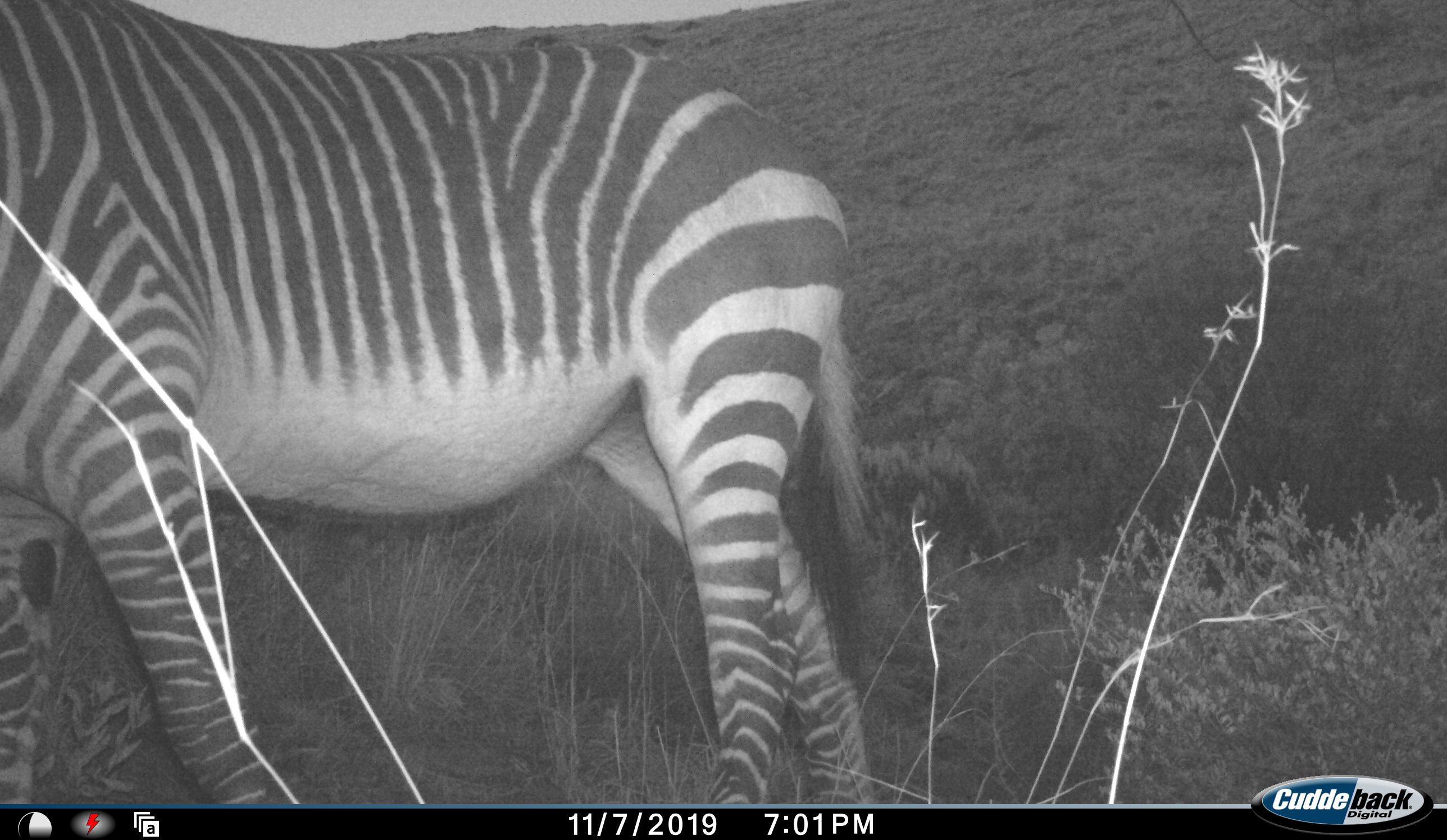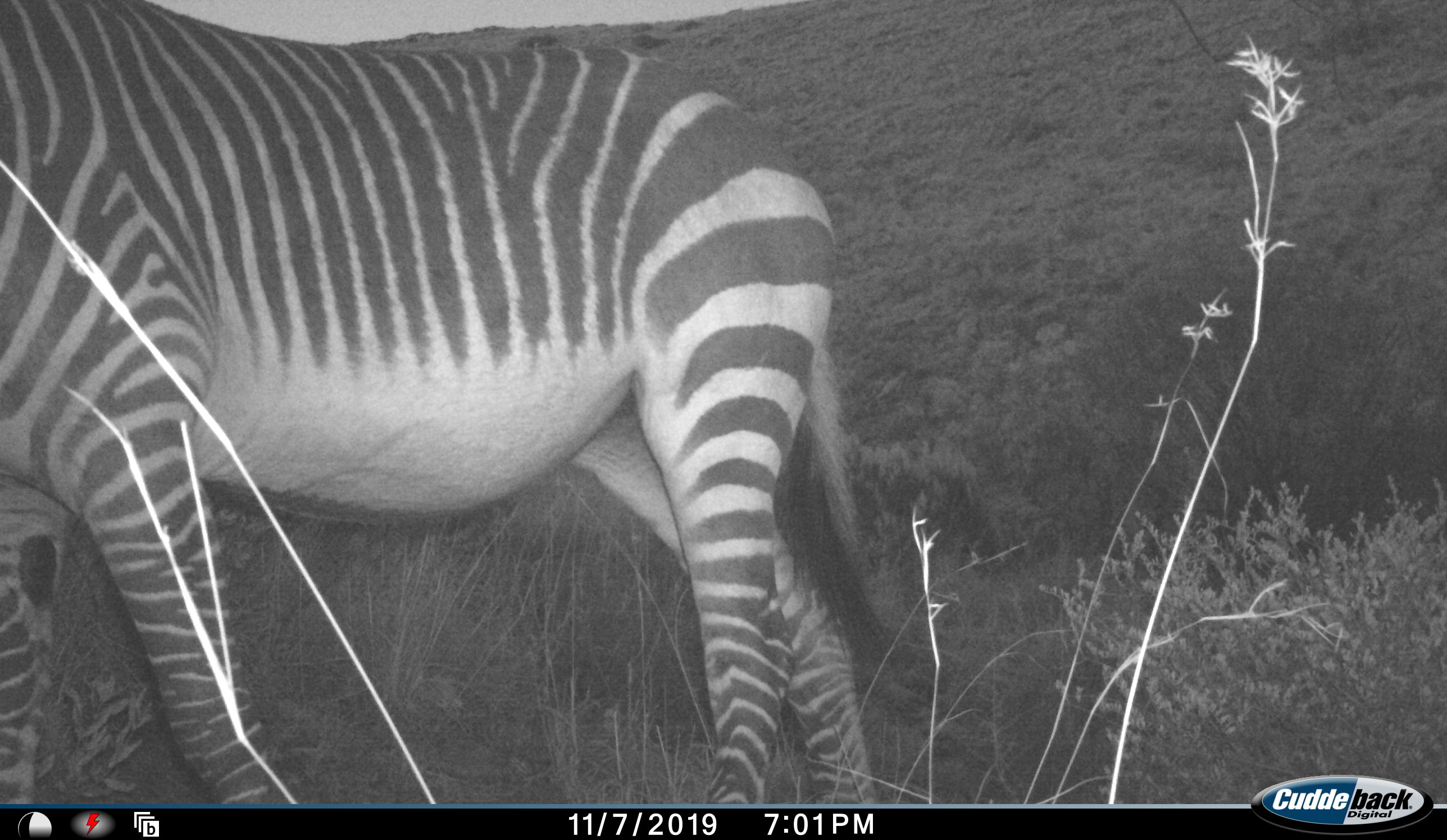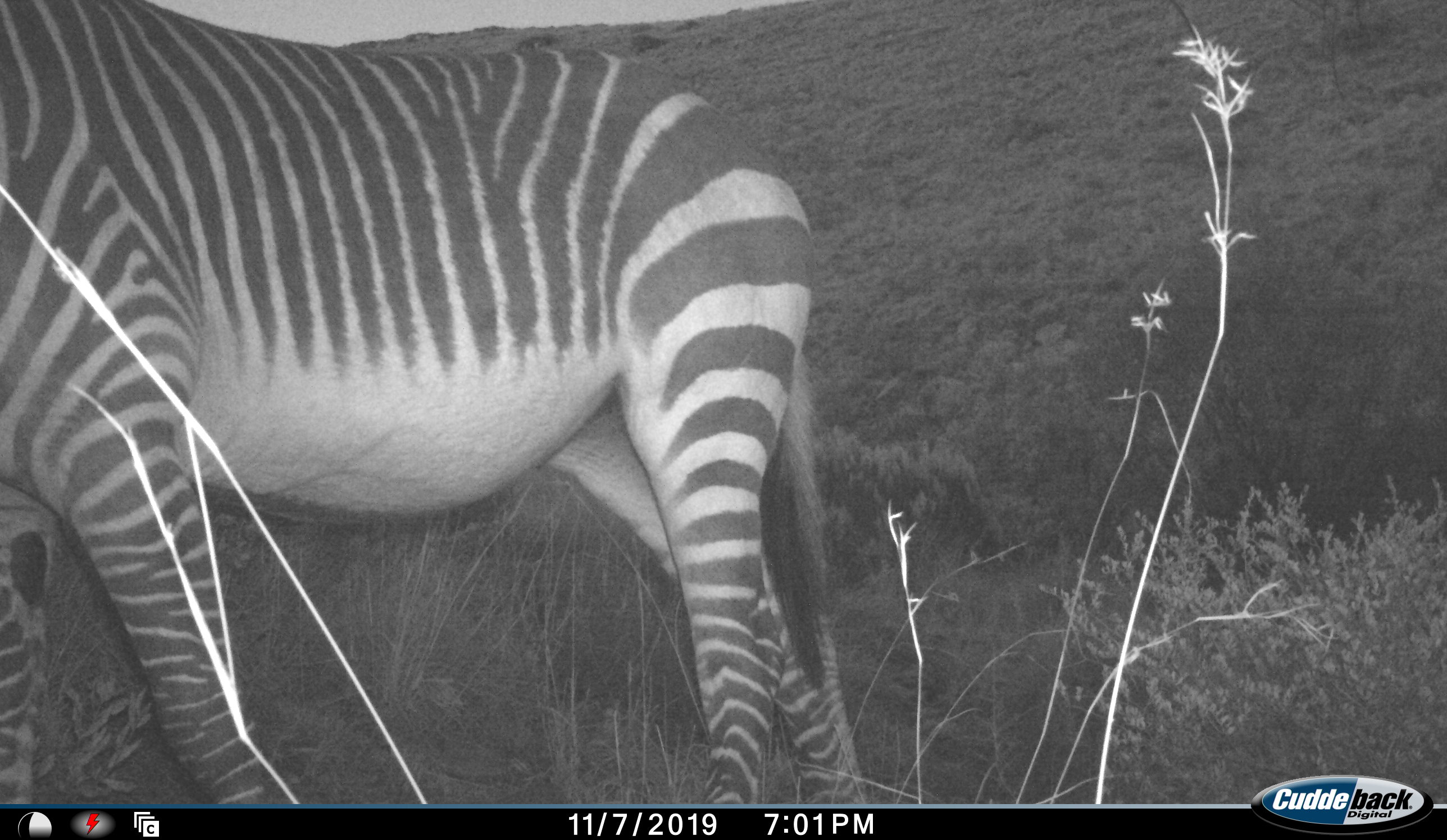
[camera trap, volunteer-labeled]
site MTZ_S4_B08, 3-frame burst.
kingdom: Animalia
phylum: Chordata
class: Mammalia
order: Perissodactyla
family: Equidae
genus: Equus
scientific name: Equus zebra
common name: mountain zebra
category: zebramountain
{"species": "zebramountain (mountain zebra) (Equus zebra)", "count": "1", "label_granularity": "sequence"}